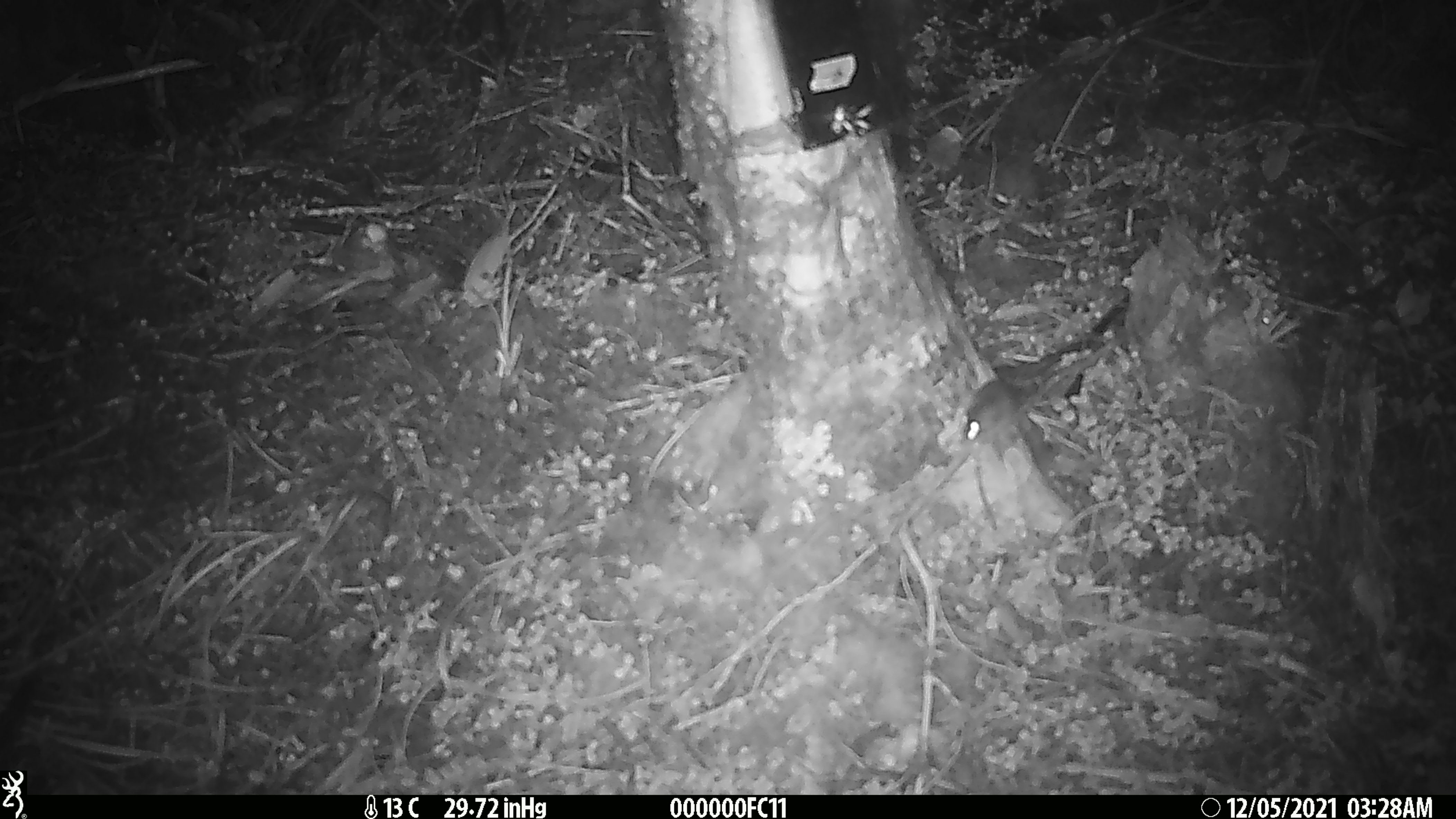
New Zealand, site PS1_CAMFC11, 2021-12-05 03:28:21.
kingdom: Animalia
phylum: Chordata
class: Mammalia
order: Rodentia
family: Muridae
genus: Mus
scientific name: Mus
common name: mouse